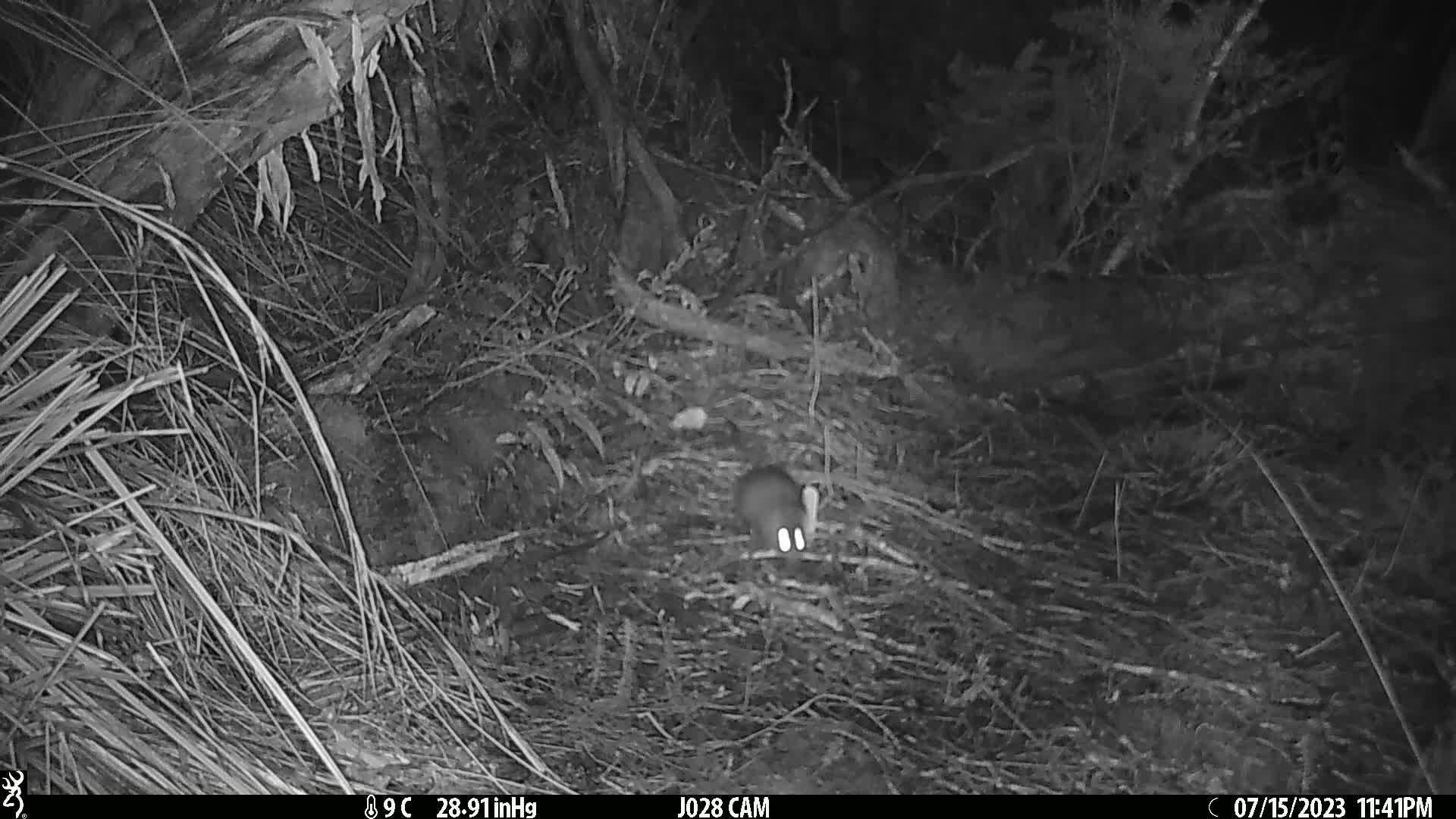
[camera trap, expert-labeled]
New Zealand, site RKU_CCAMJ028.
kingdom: Animalia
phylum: Chordata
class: Mammalia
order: Rodentia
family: Muridae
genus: Rattus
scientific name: Rattus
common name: rat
Rat (Rattus).